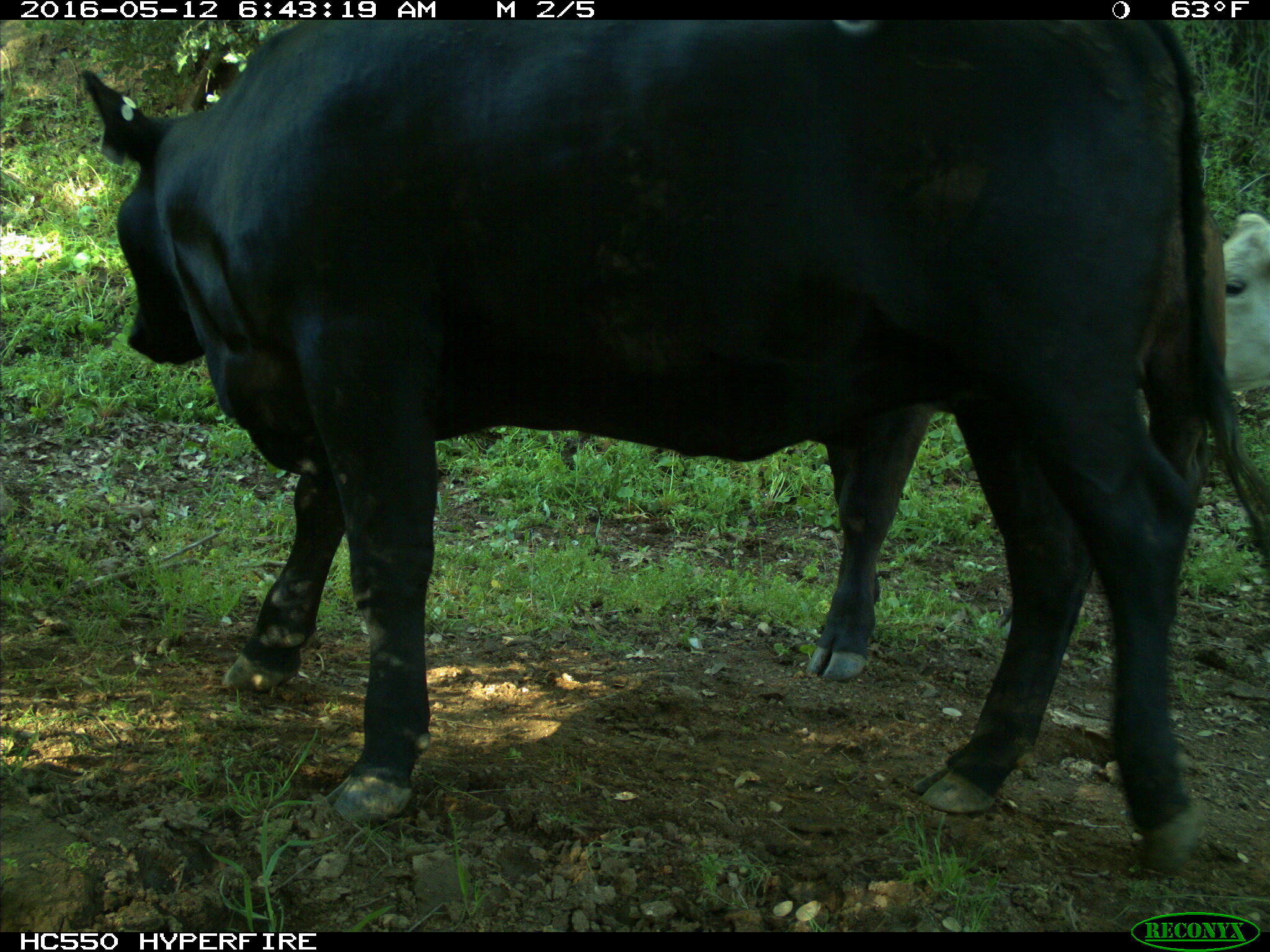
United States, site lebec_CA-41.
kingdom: Animalia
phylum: Chordata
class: Mammalia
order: Artiodactyla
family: Bovidae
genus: Bos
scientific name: Bos taurus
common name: domestic cow